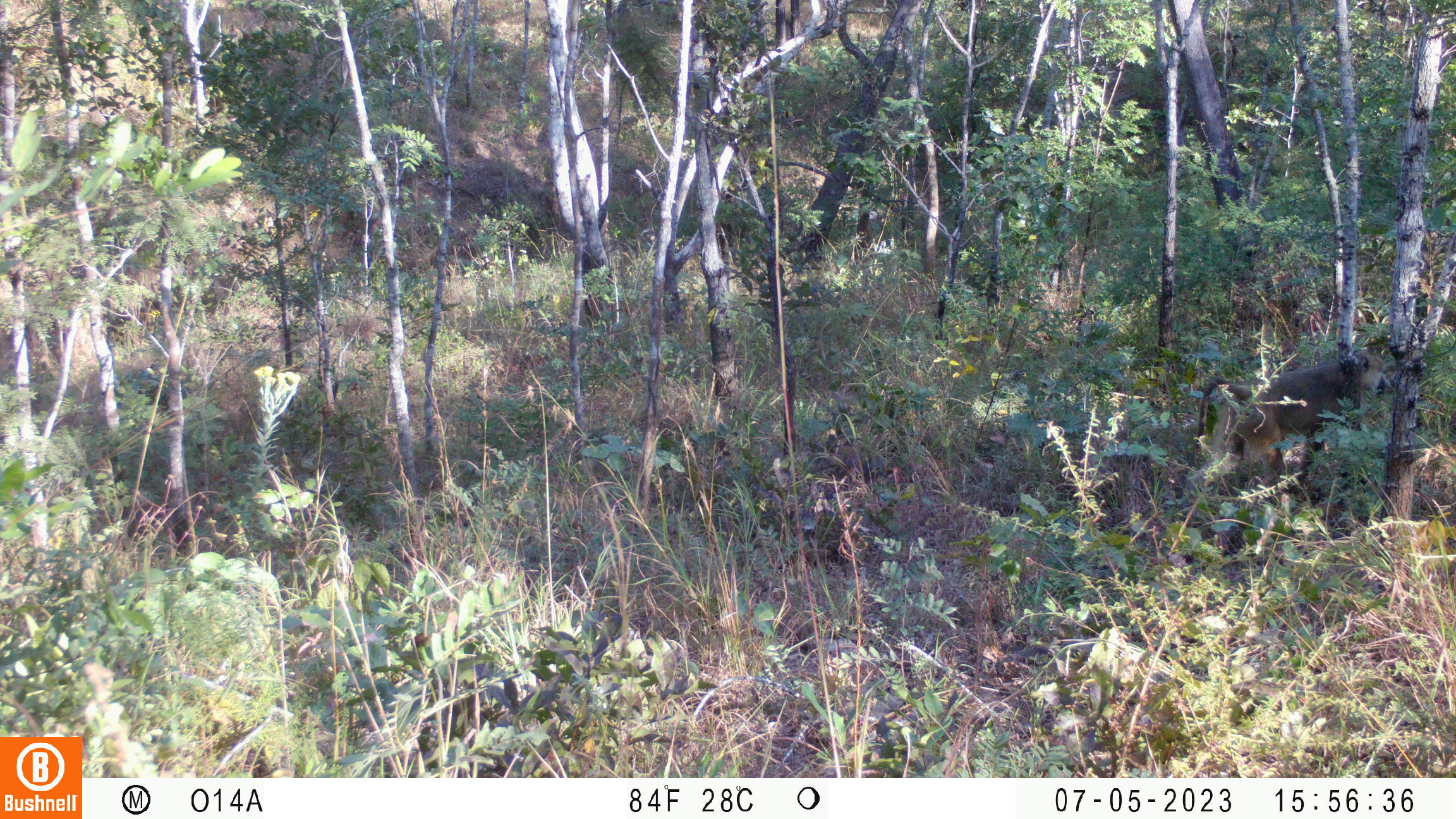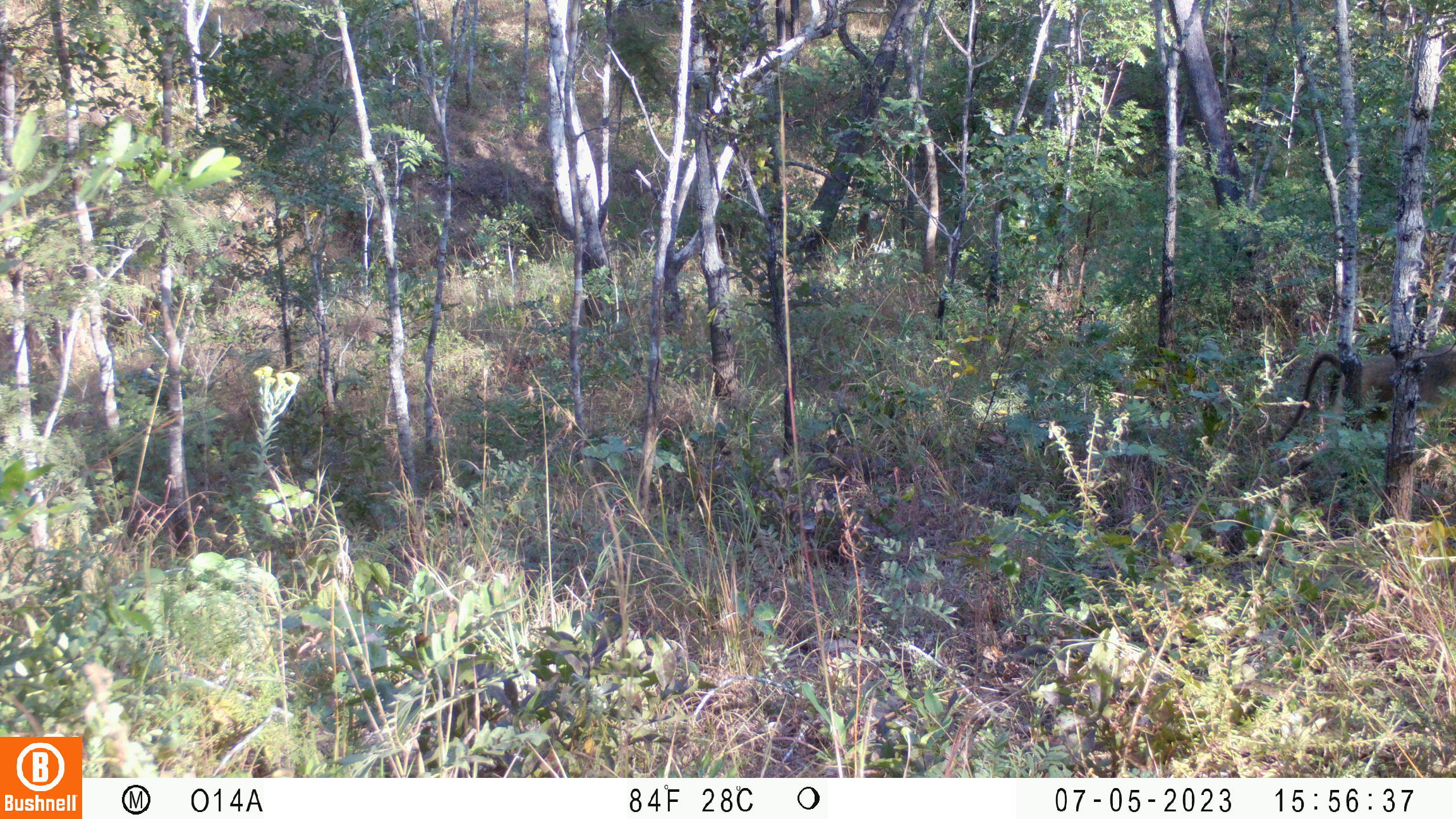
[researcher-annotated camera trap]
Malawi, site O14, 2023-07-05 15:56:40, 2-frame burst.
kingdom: Animalia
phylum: Chordata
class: Mammalia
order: Primates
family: Cercopithecidae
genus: Papio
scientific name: Papio cynocephalus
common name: yellow baboon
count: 1